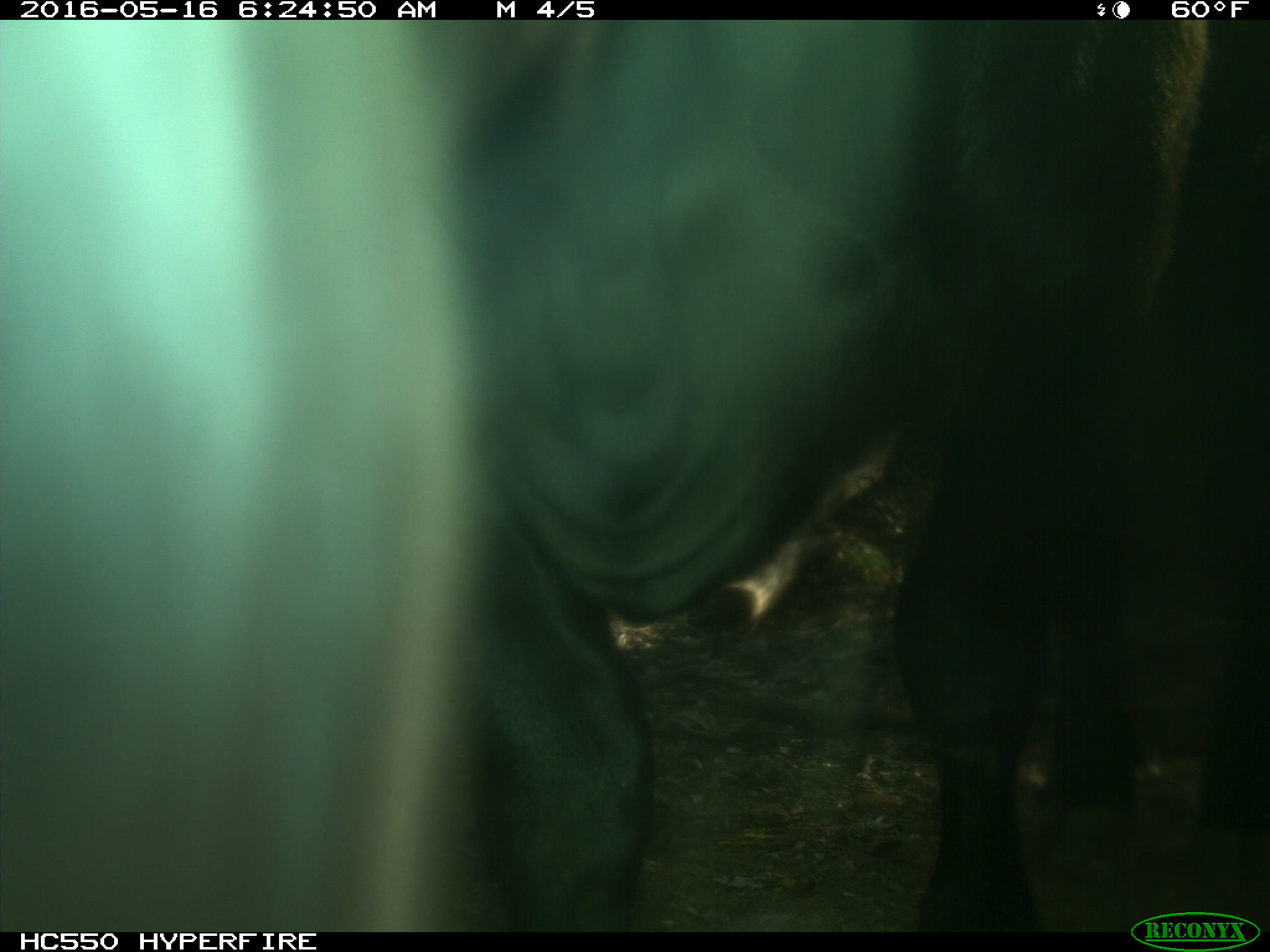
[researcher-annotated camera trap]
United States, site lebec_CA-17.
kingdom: Animalia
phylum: Chordata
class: Mammalia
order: Artiodactyla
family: Bovidae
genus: Bos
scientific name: Bos taurus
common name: domestic cow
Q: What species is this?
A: Bos taurus (domestic cow).